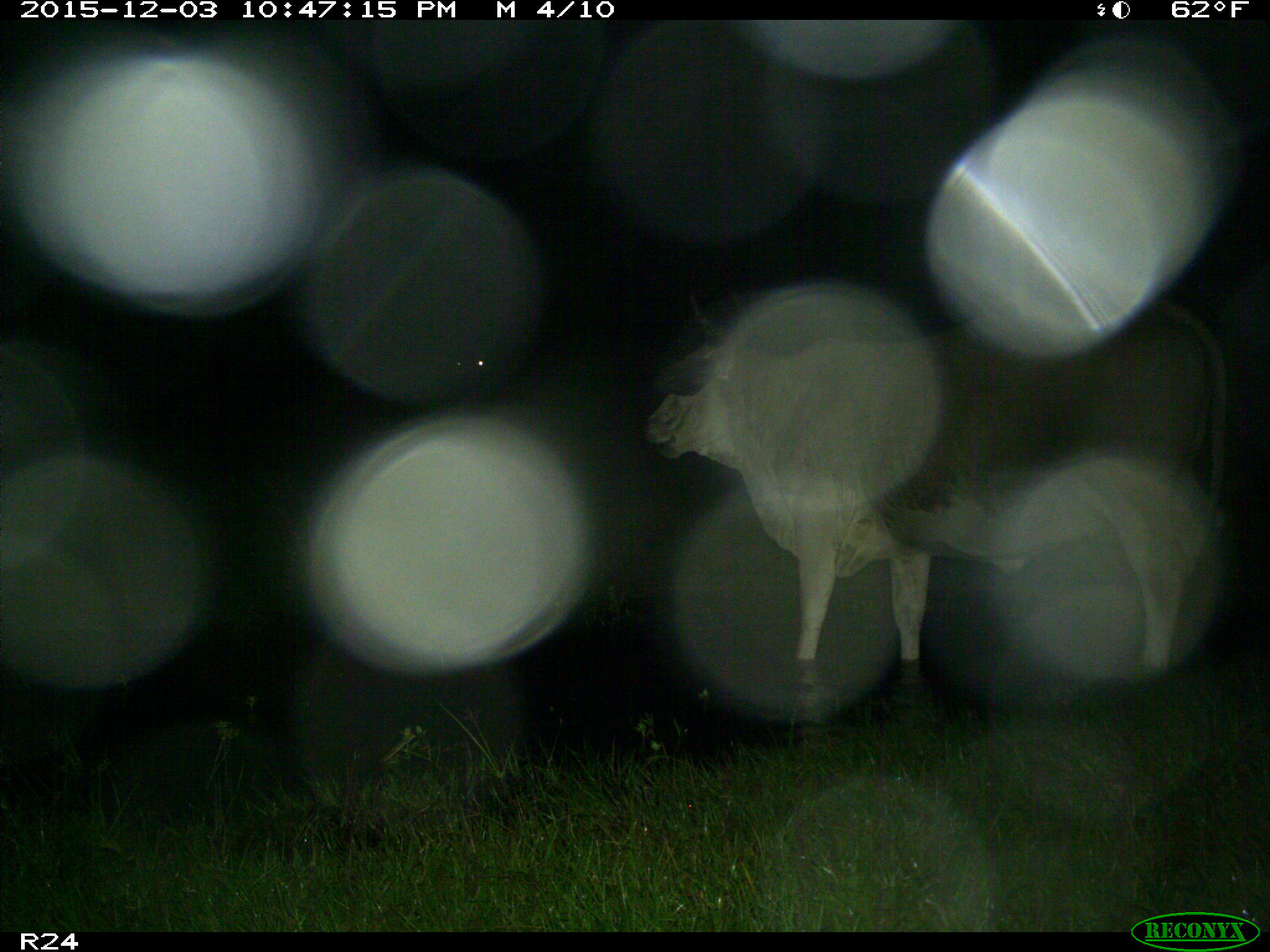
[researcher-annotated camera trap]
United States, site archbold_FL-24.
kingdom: Animalia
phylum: Chordata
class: Mammalia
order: Artiodactyla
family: Bovidae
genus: Bos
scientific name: Bos taurus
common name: domestic cow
Bos taurus (domestic cow).